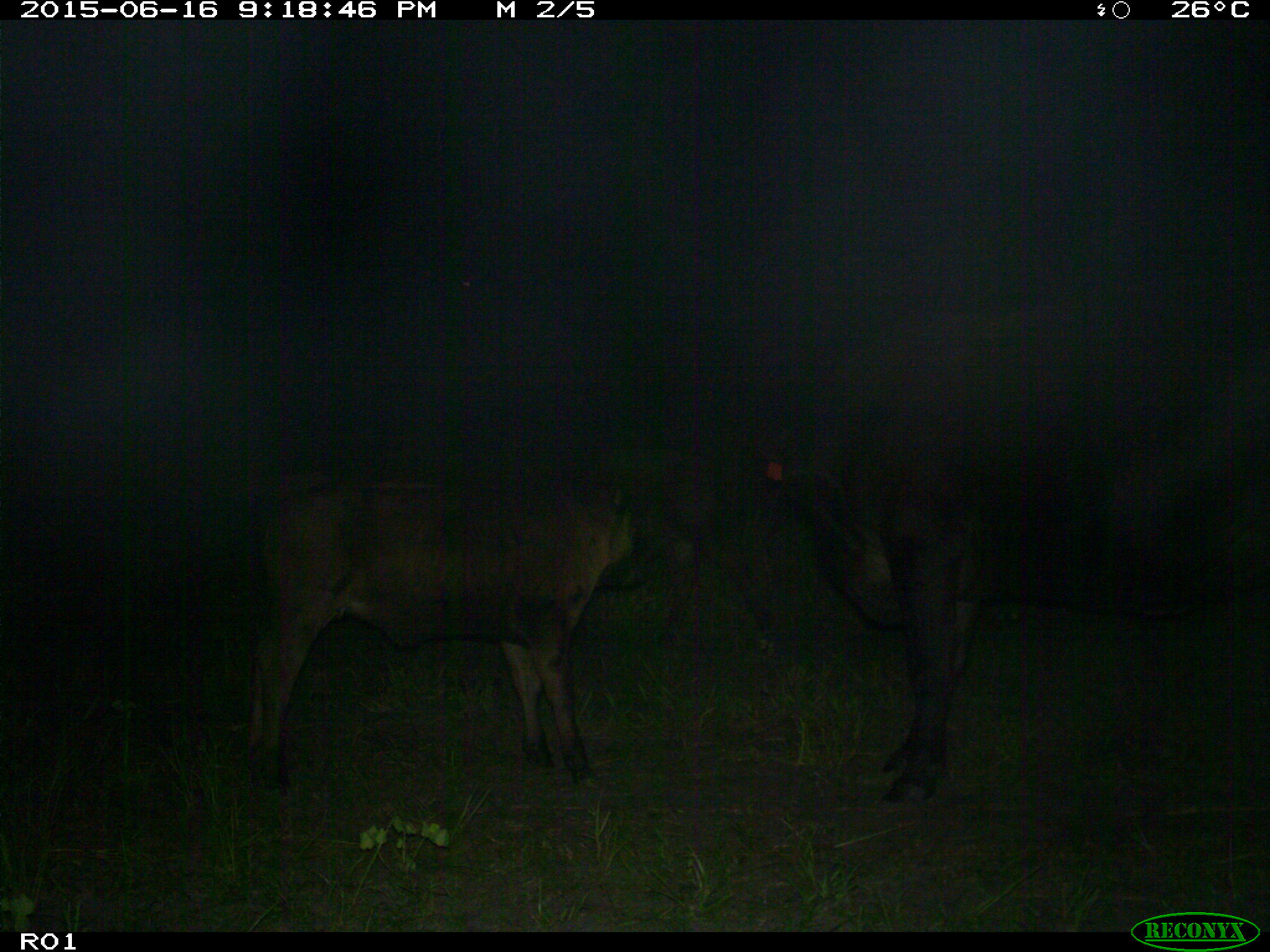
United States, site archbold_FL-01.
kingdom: Animalia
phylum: Chordata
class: Mammalia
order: Artiodactyla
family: Bovidae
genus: Bos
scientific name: Bos taurus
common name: domestic cow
Bos taurus (domestic cow).